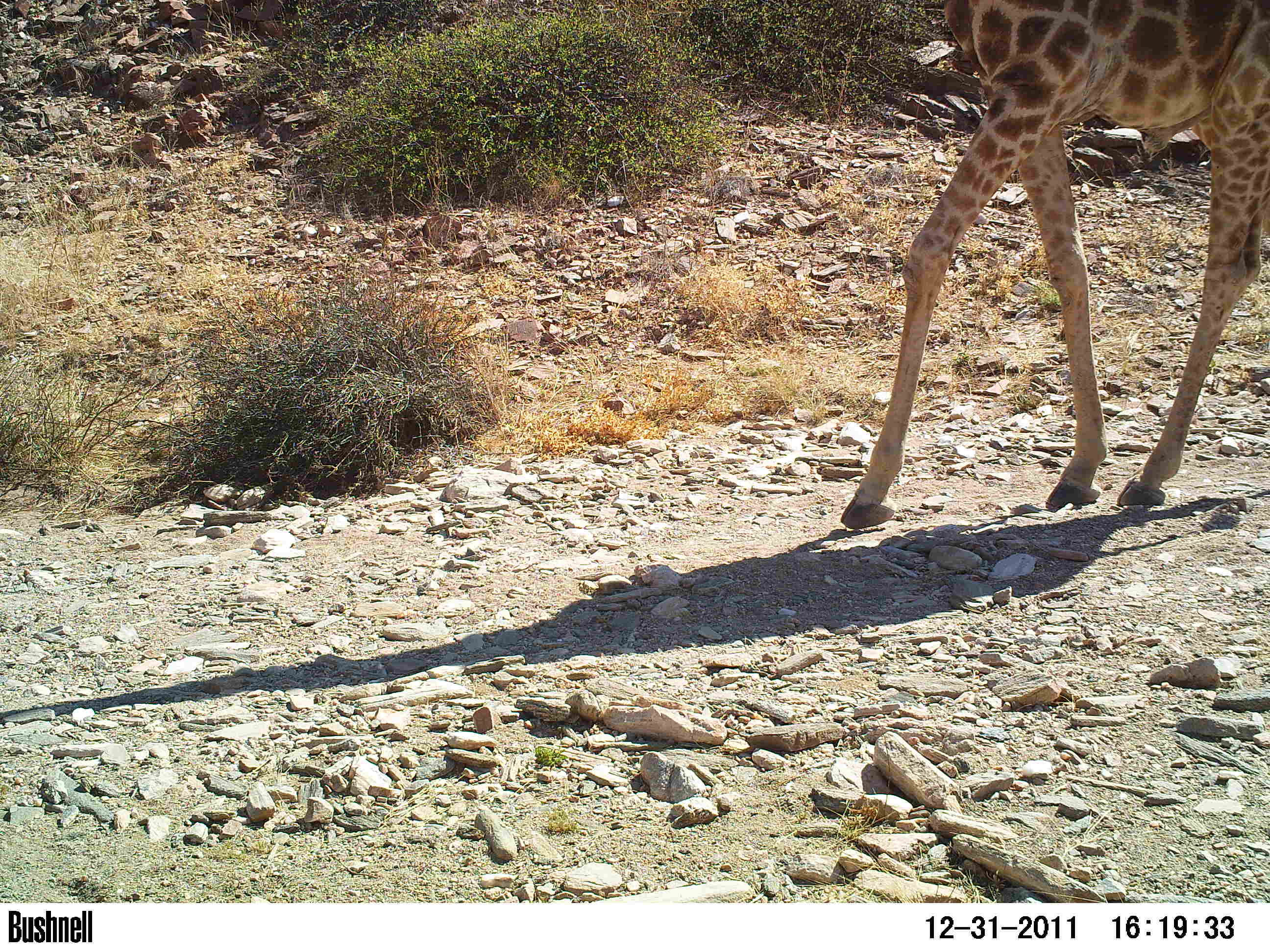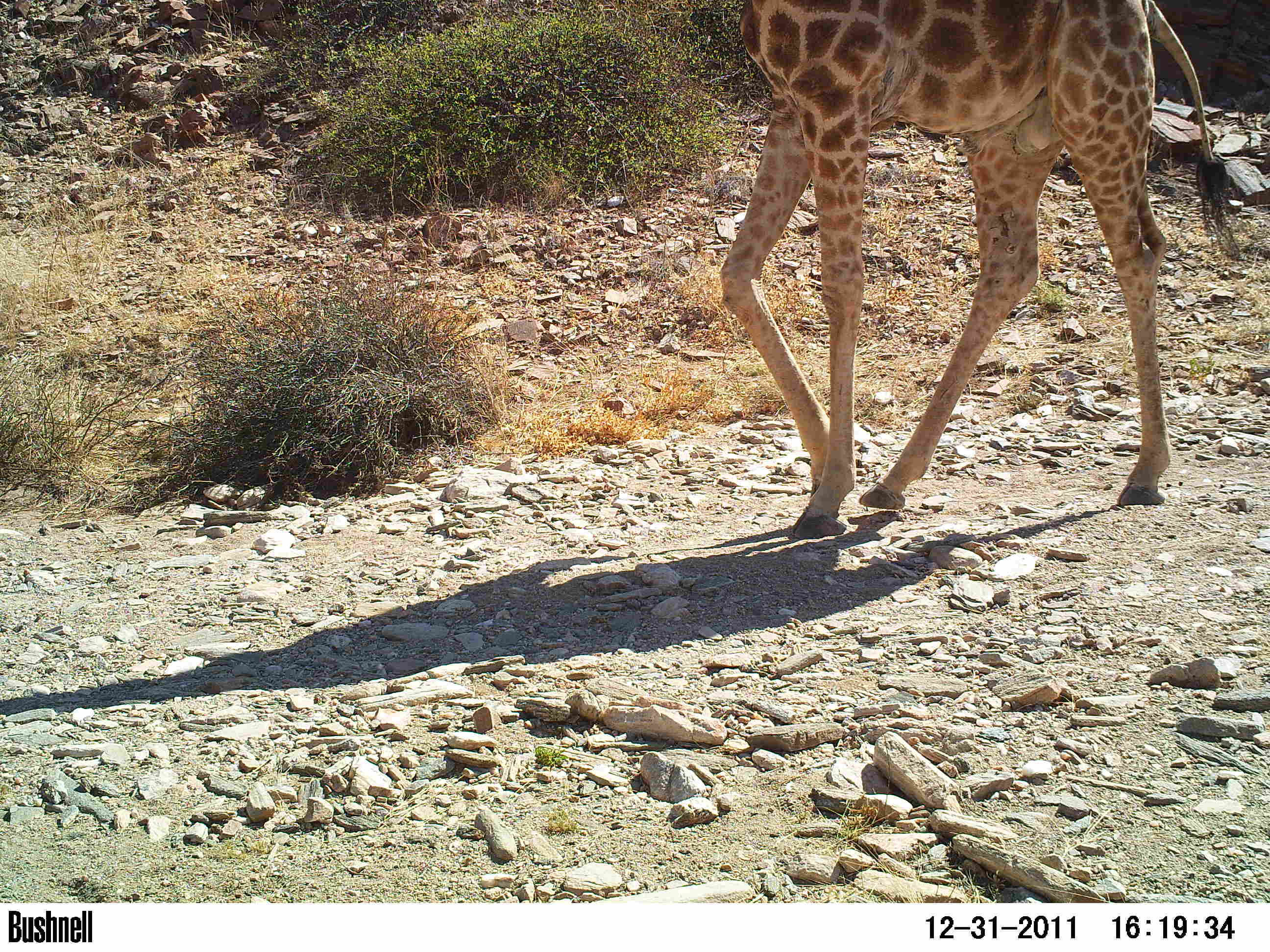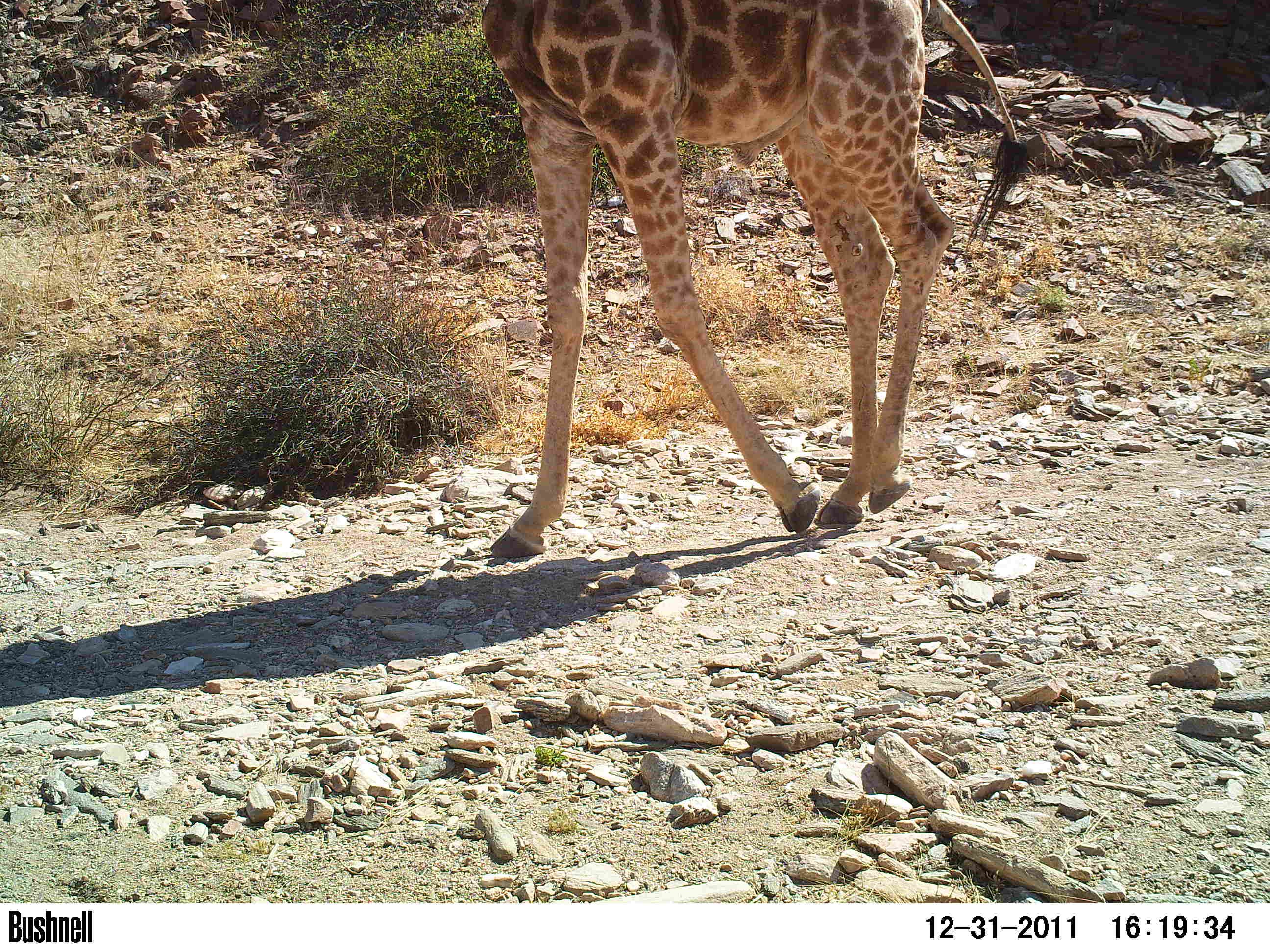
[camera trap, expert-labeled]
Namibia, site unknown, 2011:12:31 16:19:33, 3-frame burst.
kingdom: Animalia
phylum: Chordata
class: Mammalia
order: Artiodactyla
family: Giraffidae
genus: Giraffa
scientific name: Giraffa camelopardalis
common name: giraffe